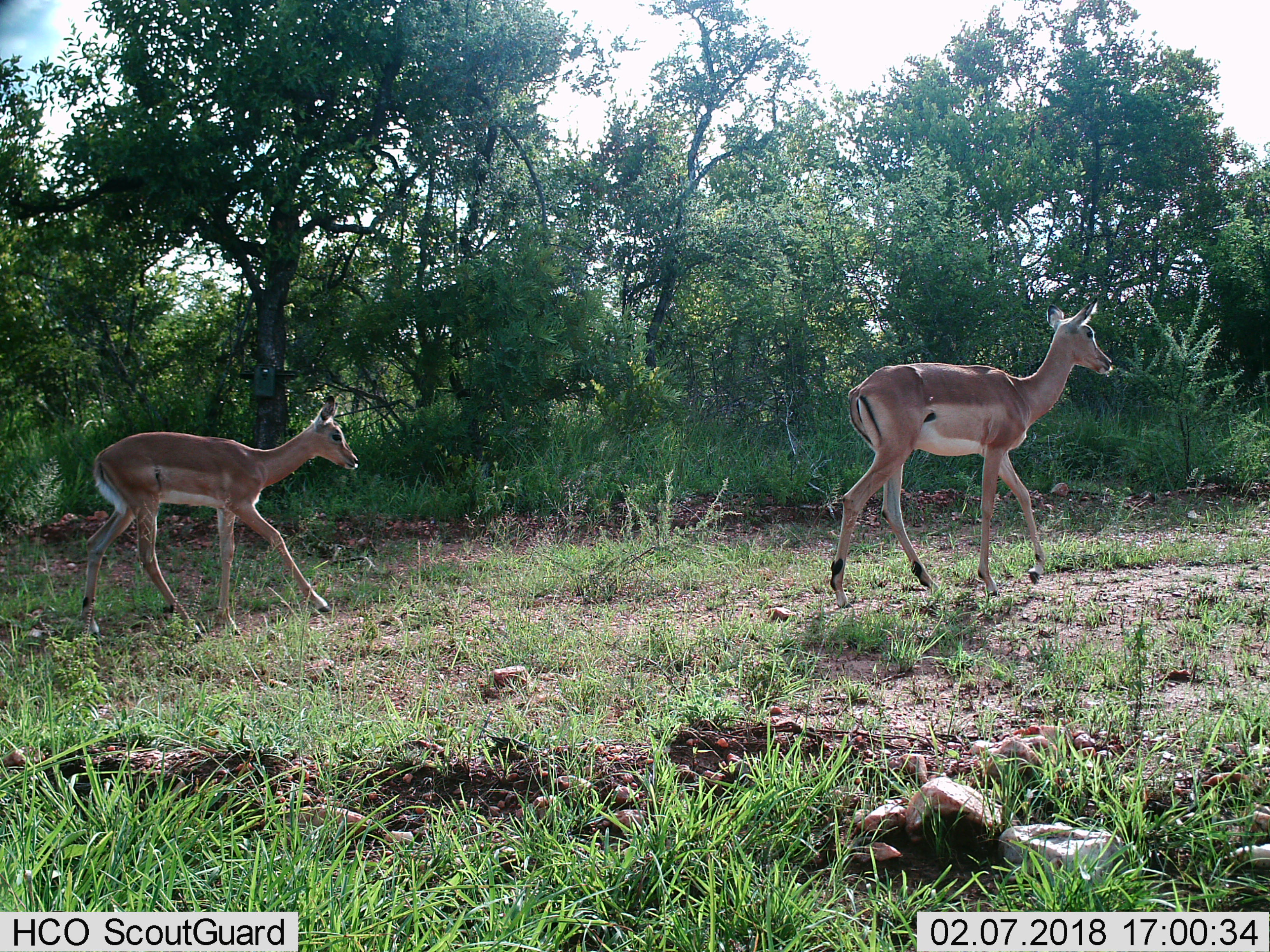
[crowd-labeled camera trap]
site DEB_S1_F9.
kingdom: Animalia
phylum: Chordata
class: Mammalia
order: Artiodactyla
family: Bovidae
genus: Aepyceros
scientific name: Aepyceros melampus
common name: impala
Impala (Aepyceros melampus), count 2. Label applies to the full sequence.